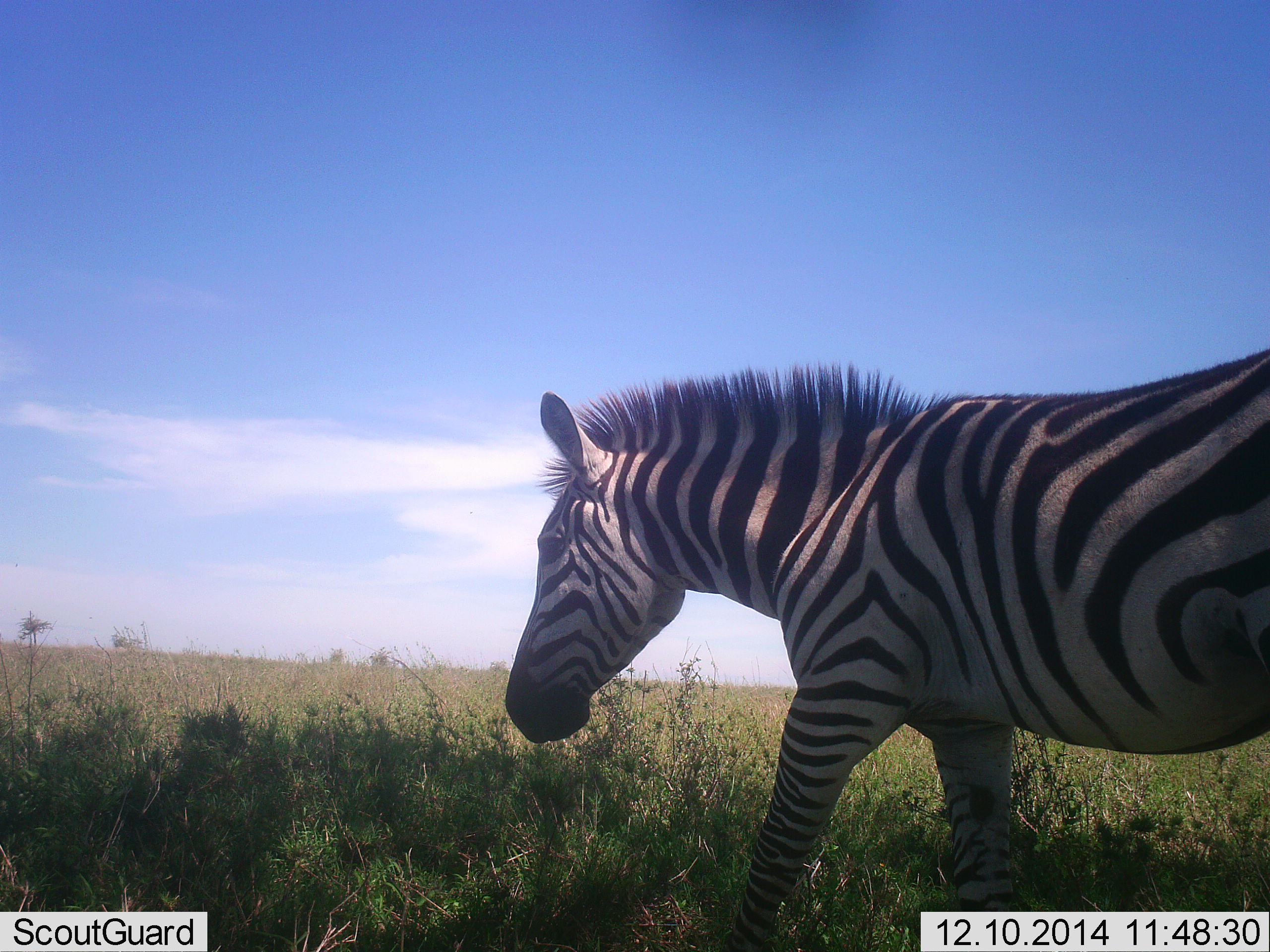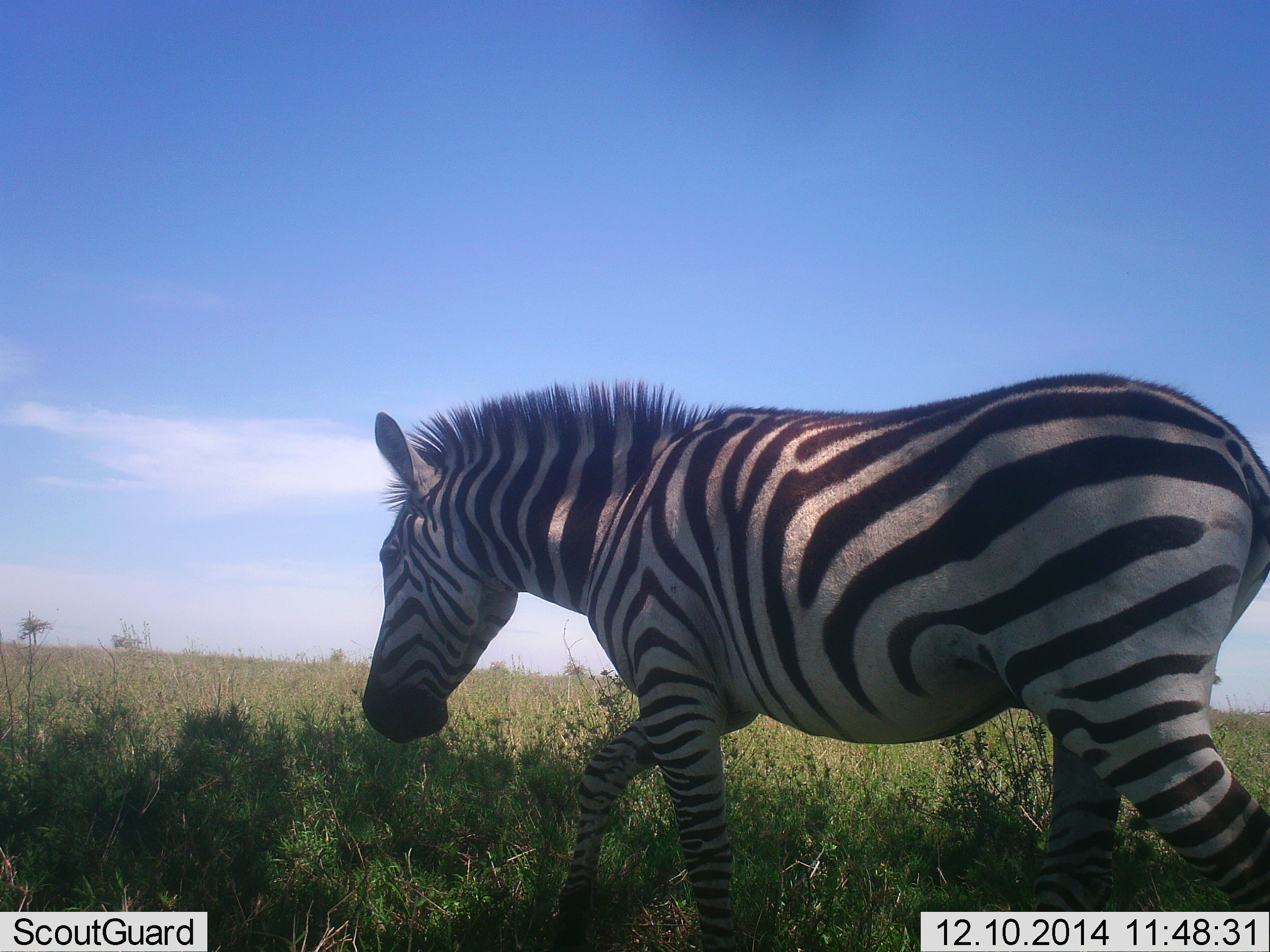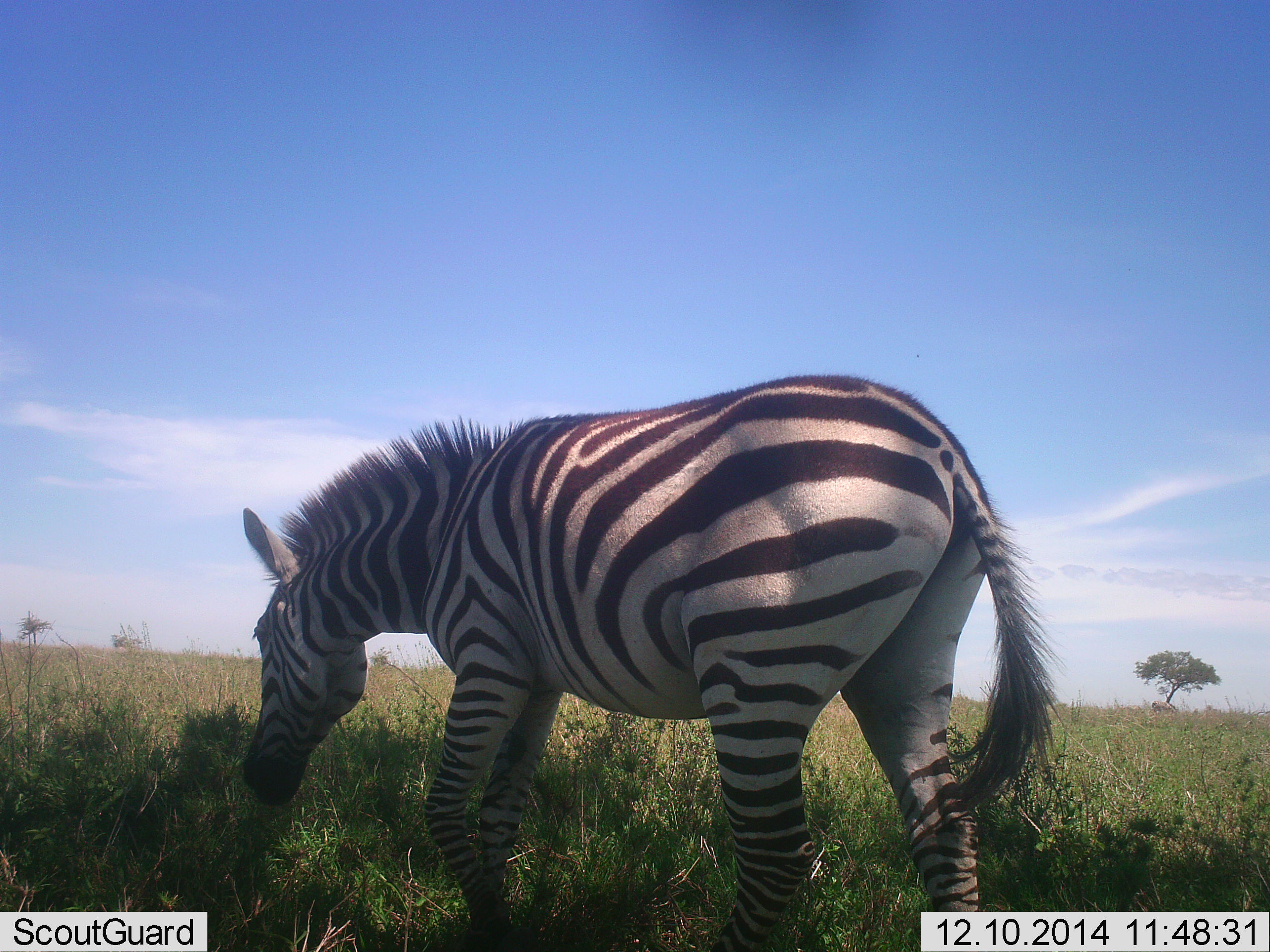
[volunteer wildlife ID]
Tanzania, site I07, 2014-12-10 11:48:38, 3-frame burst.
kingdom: Animalia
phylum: Chordata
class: Mammalia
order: Perissodactyla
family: Equidae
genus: Equus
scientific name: Equus quagga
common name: plains zebra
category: zebra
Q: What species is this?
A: Zebra (plains zebra) (Equus quagga).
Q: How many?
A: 1.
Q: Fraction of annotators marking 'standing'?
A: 0%.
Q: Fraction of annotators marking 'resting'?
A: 0%.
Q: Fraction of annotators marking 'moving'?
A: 100%.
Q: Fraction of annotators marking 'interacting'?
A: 0%.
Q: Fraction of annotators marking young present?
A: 0%.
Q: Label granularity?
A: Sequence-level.